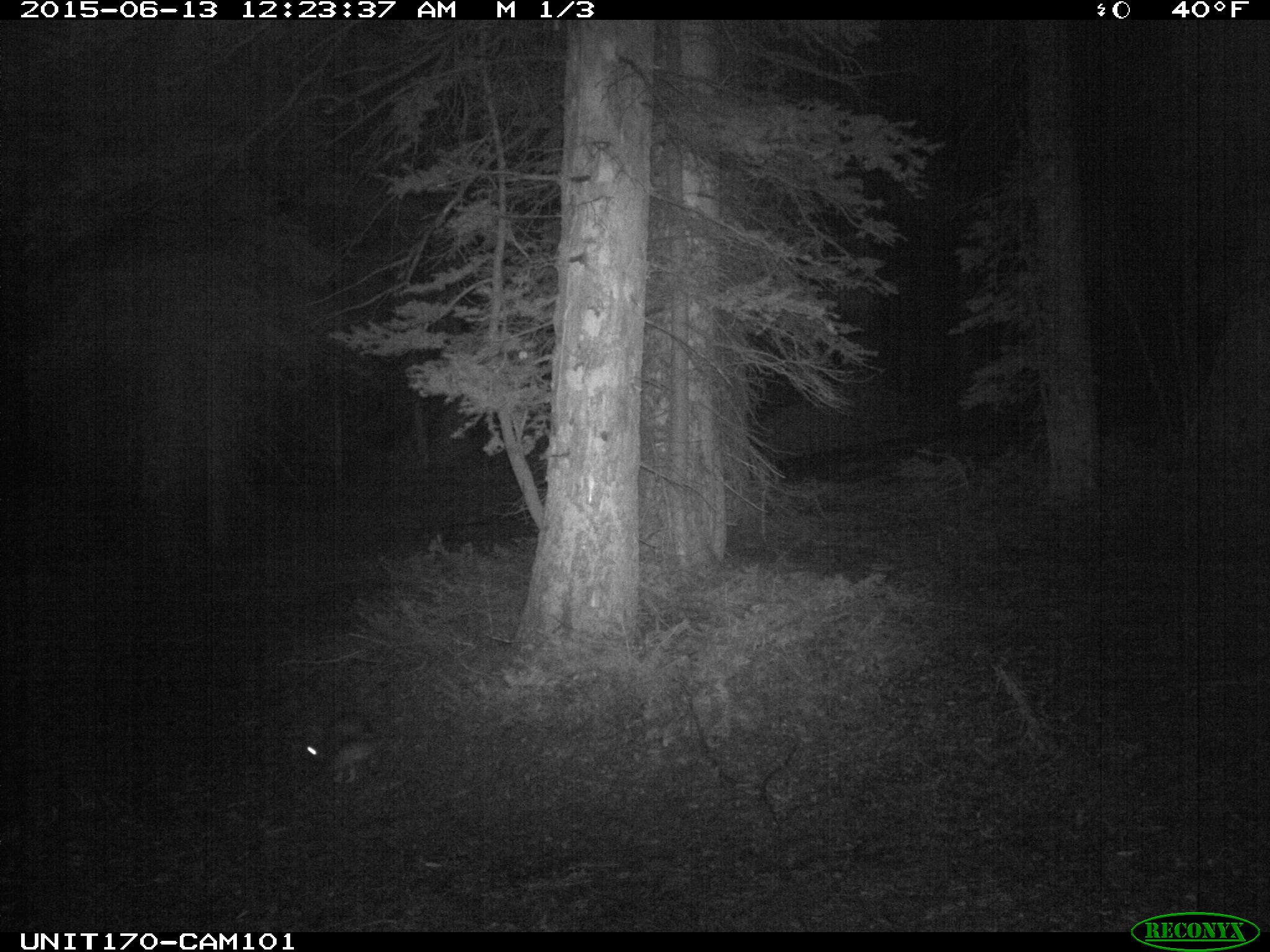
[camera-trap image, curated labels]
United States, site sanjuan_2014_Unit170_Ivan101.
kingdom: Animalia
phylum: Chordata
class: Mammalia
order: Lagomorpha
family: Leporidae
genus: Lepus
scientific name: Lepus americanus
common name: snowshoe hare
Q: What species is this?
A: Lepus americanus (snowshoe hare).